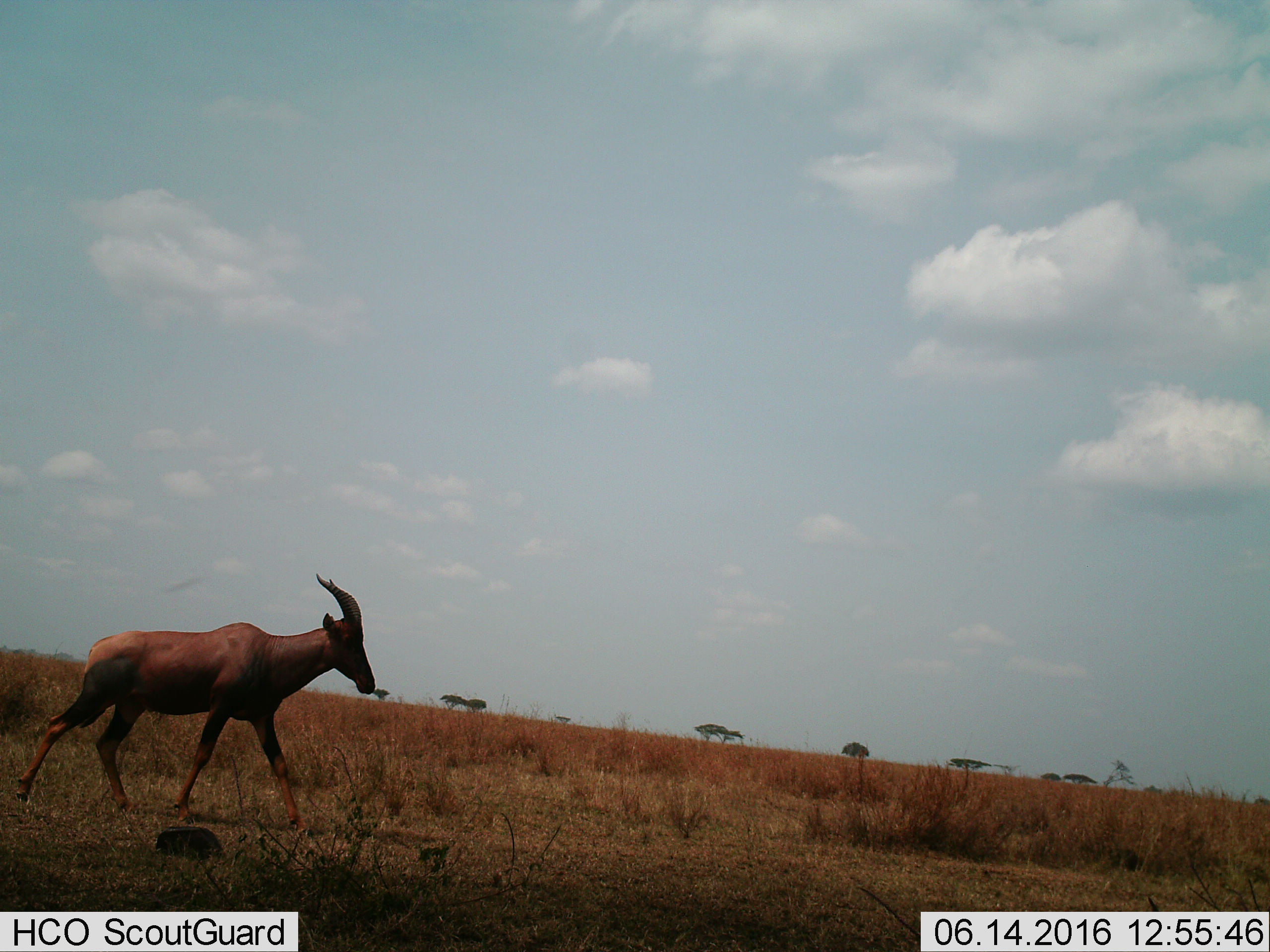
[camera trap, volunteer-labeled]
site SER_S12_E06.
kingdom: Animalia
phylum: Chordata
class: Mammalia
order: Artiodactyla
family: Bovidae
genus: Damaliscus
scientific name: Damaliscus lunatus jimela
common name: topi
Topi (Damaliscus lunatus jimela), count 1. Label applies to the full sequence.